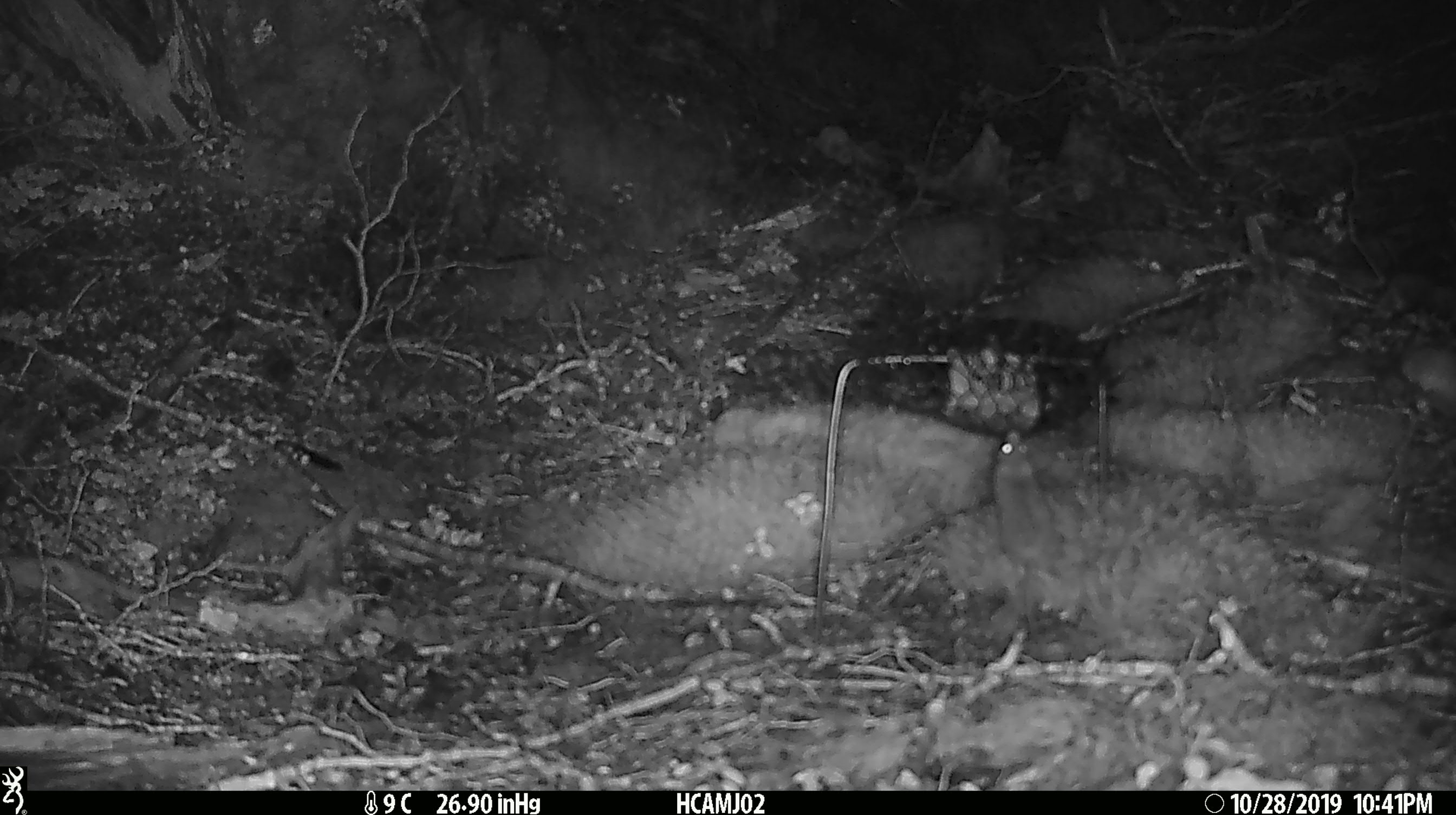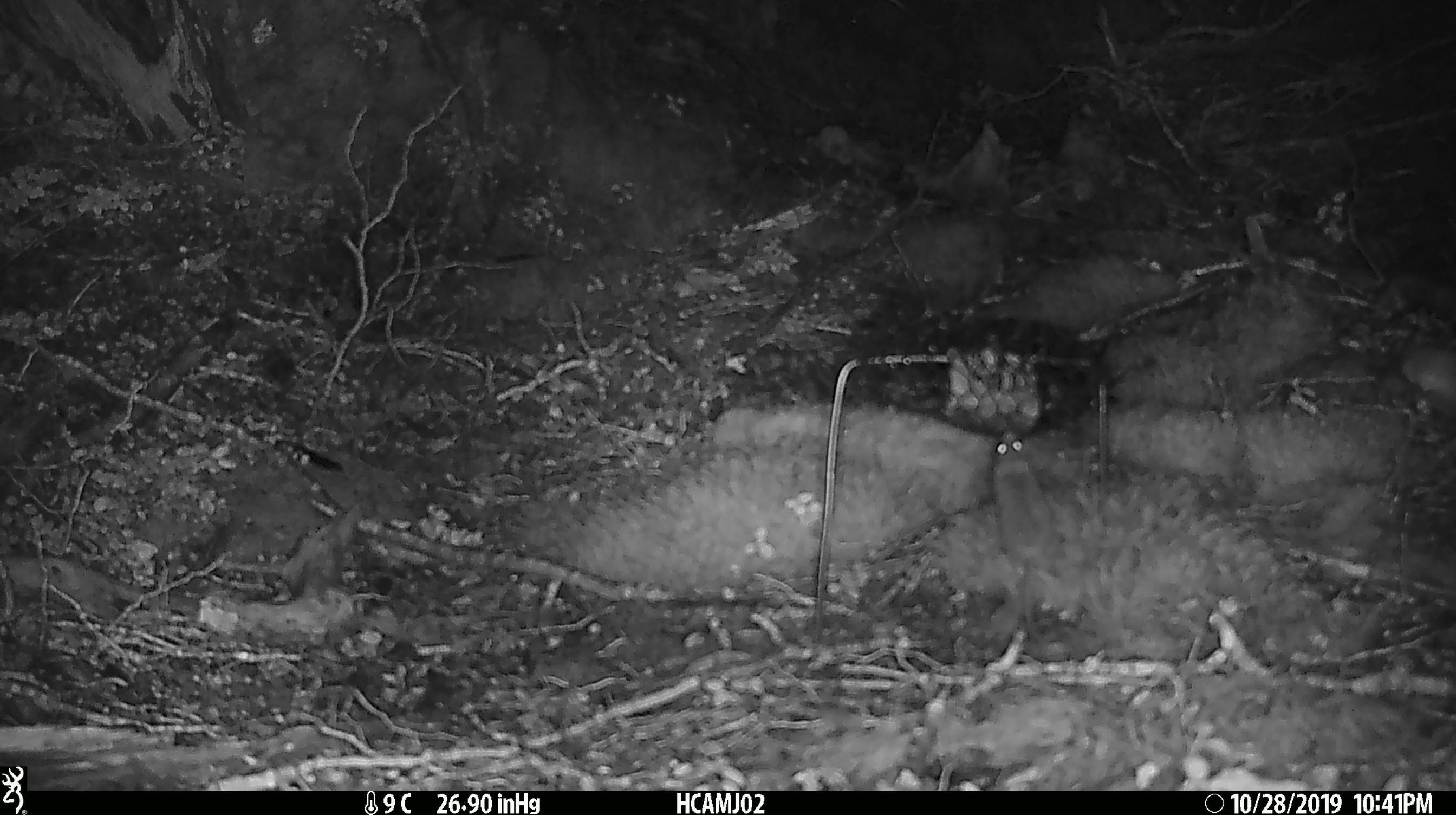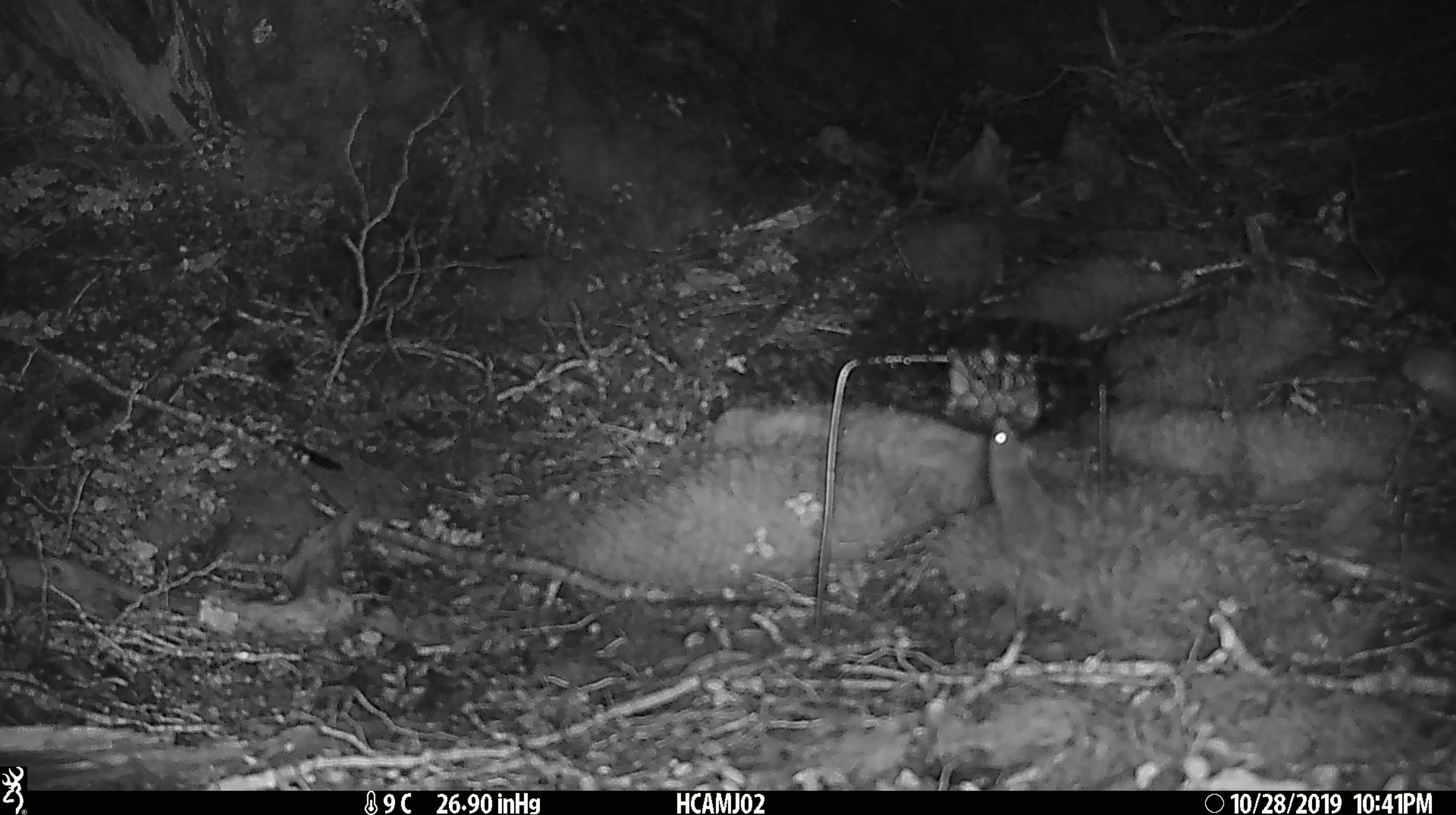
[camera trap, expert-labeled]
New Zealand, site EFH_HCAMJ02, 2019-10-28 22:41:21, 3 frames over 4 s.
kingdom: Animalia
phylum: Chordata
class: Mammalia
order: Rodentia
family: Muridae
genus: Mus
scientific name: Mus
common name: mouse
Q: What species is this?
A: Mouse (Mus).